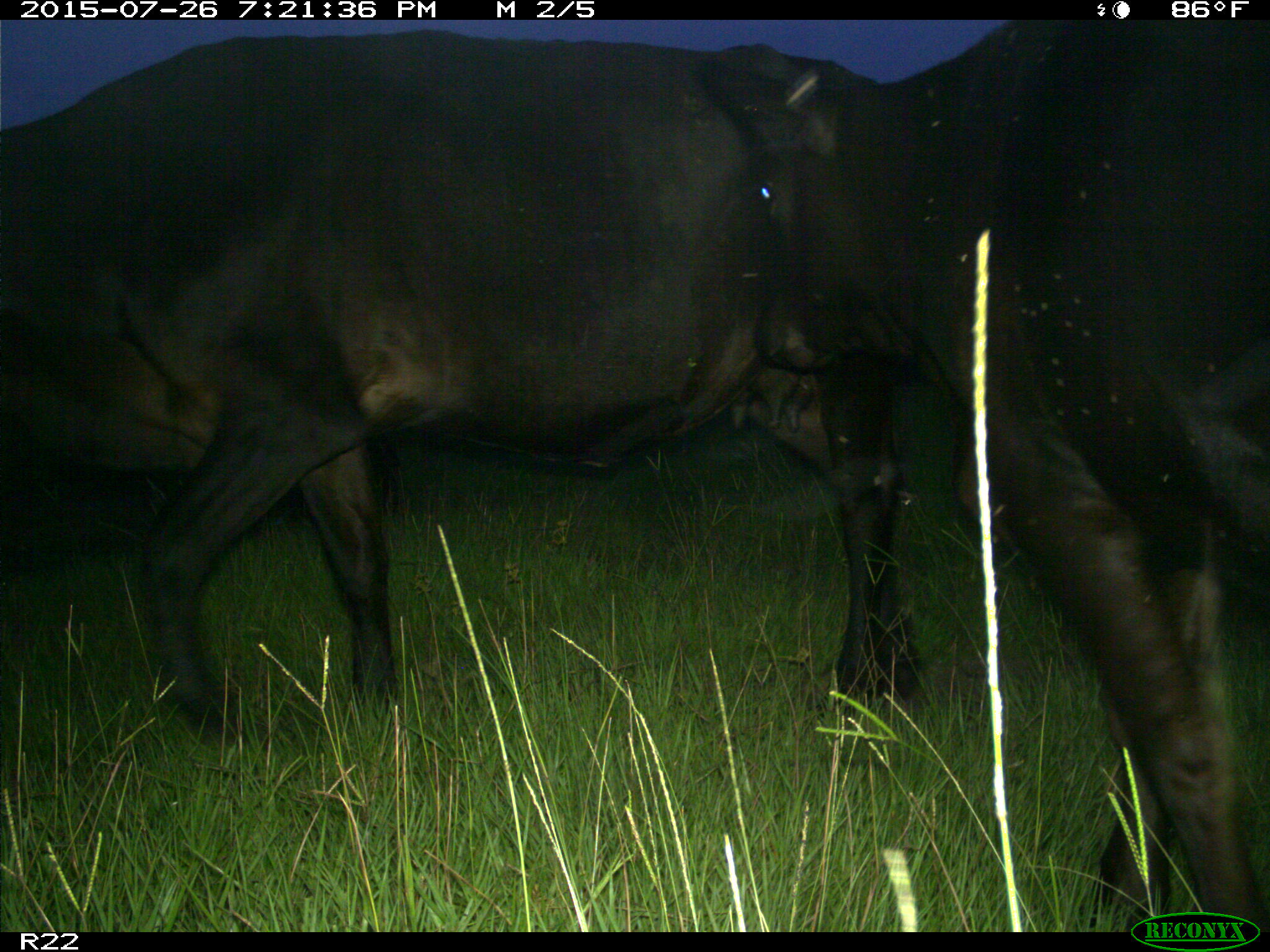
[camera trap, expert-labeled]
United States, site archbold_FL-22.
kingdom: Animalia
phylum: Chordata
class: Mammalia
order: Artiodactyla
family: Bovidae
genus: Bos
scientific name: Bos taurus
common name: domestic cow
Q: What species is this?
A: Bos taurus (domestic cow).